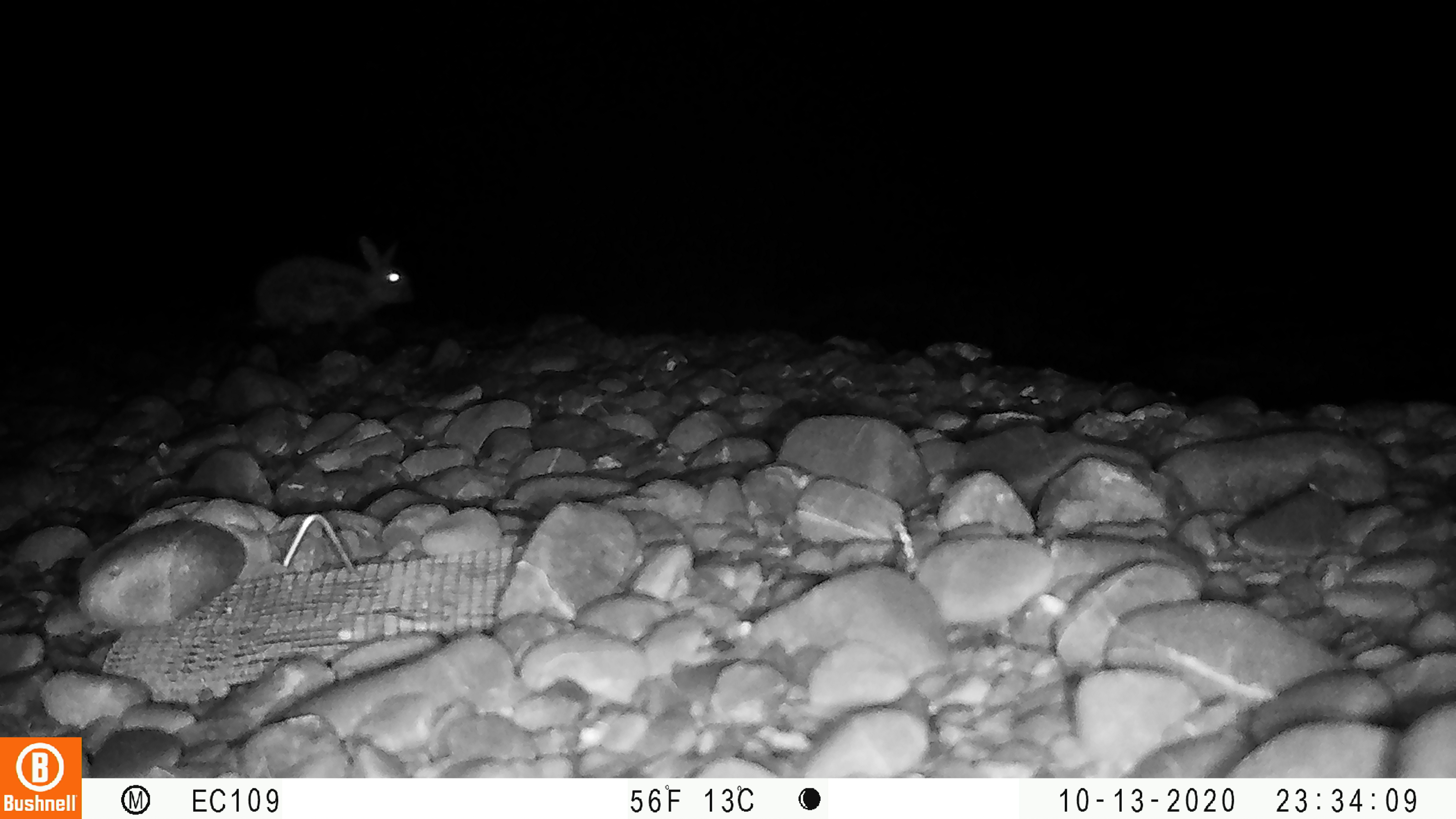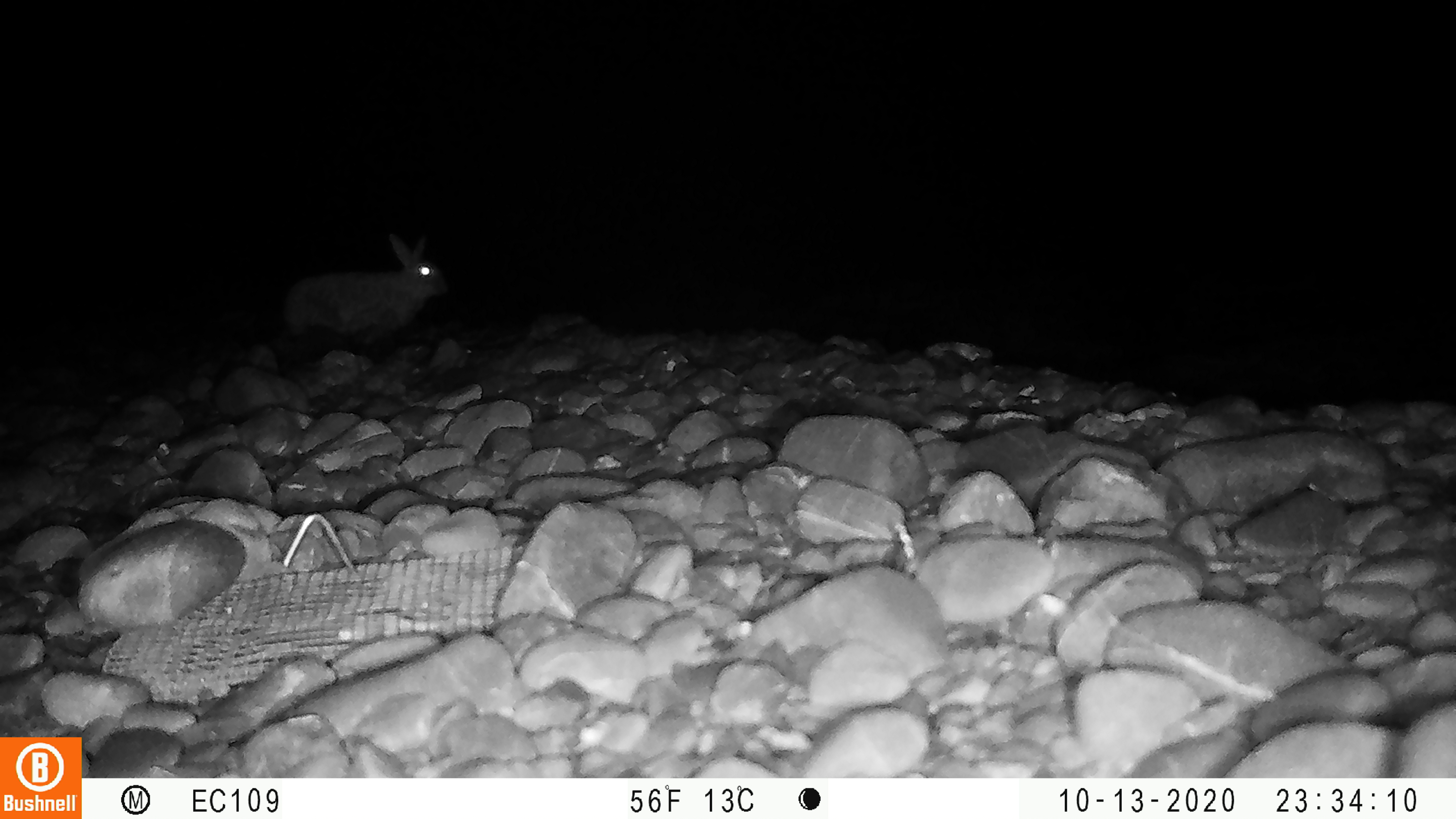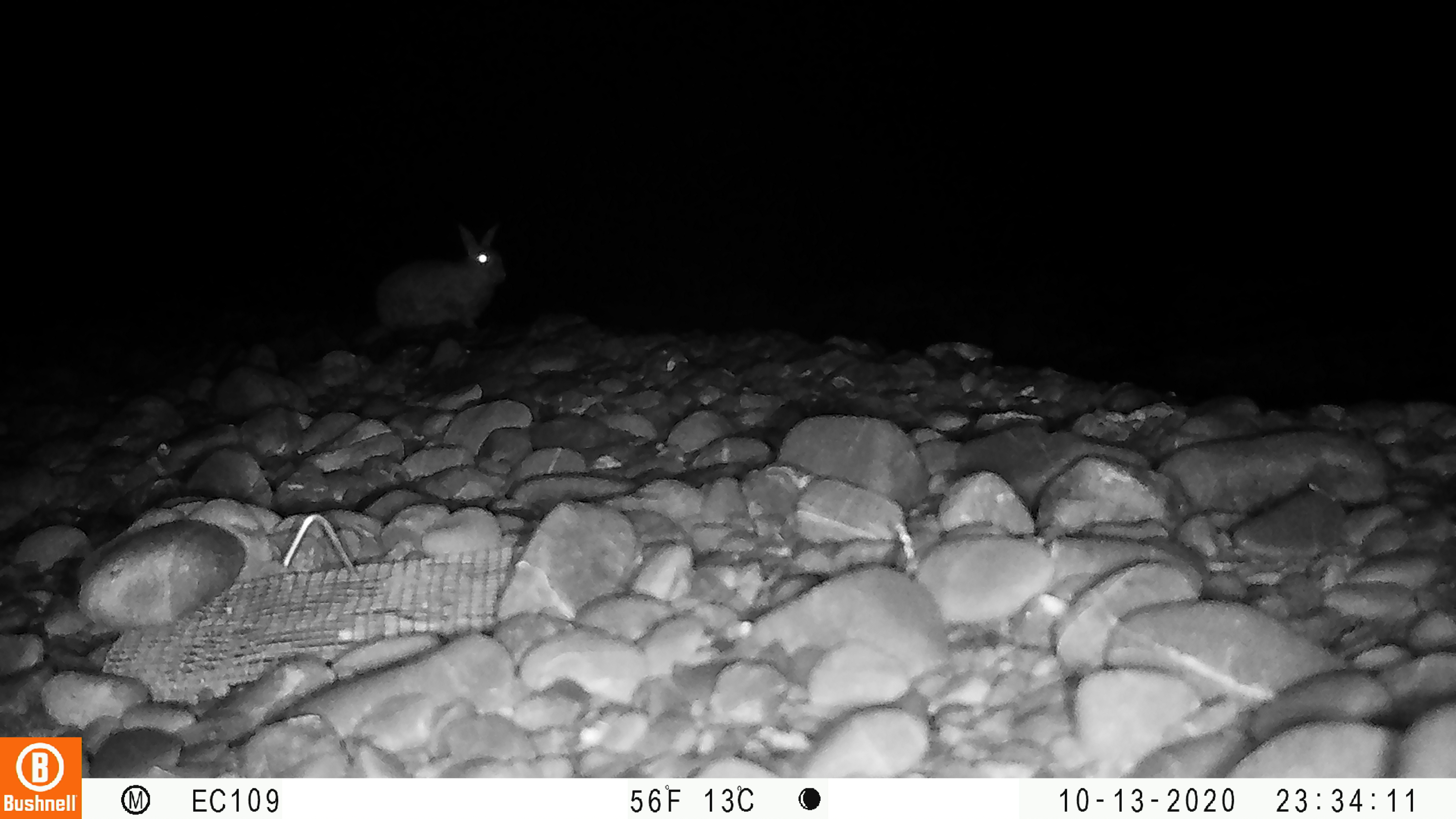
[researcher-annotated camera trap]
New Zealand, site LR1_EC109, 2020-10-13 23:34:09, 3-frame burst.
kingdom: Animalia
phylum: Chordata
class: Mammalia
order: Lagomorpha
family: Leporidae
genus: Oryctolagus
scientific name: Oryctolagus cuniculus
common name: european rabbit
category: rabbit